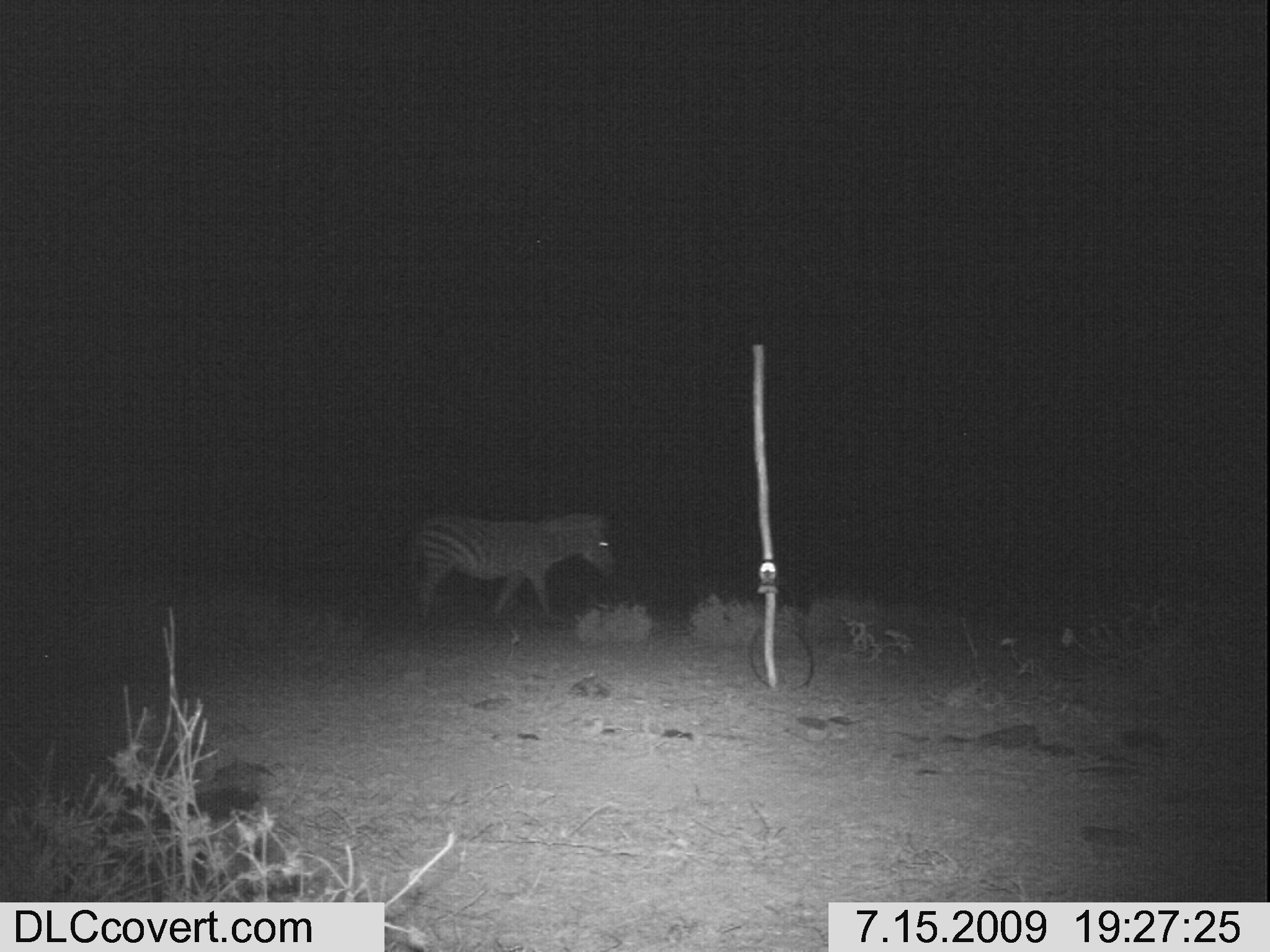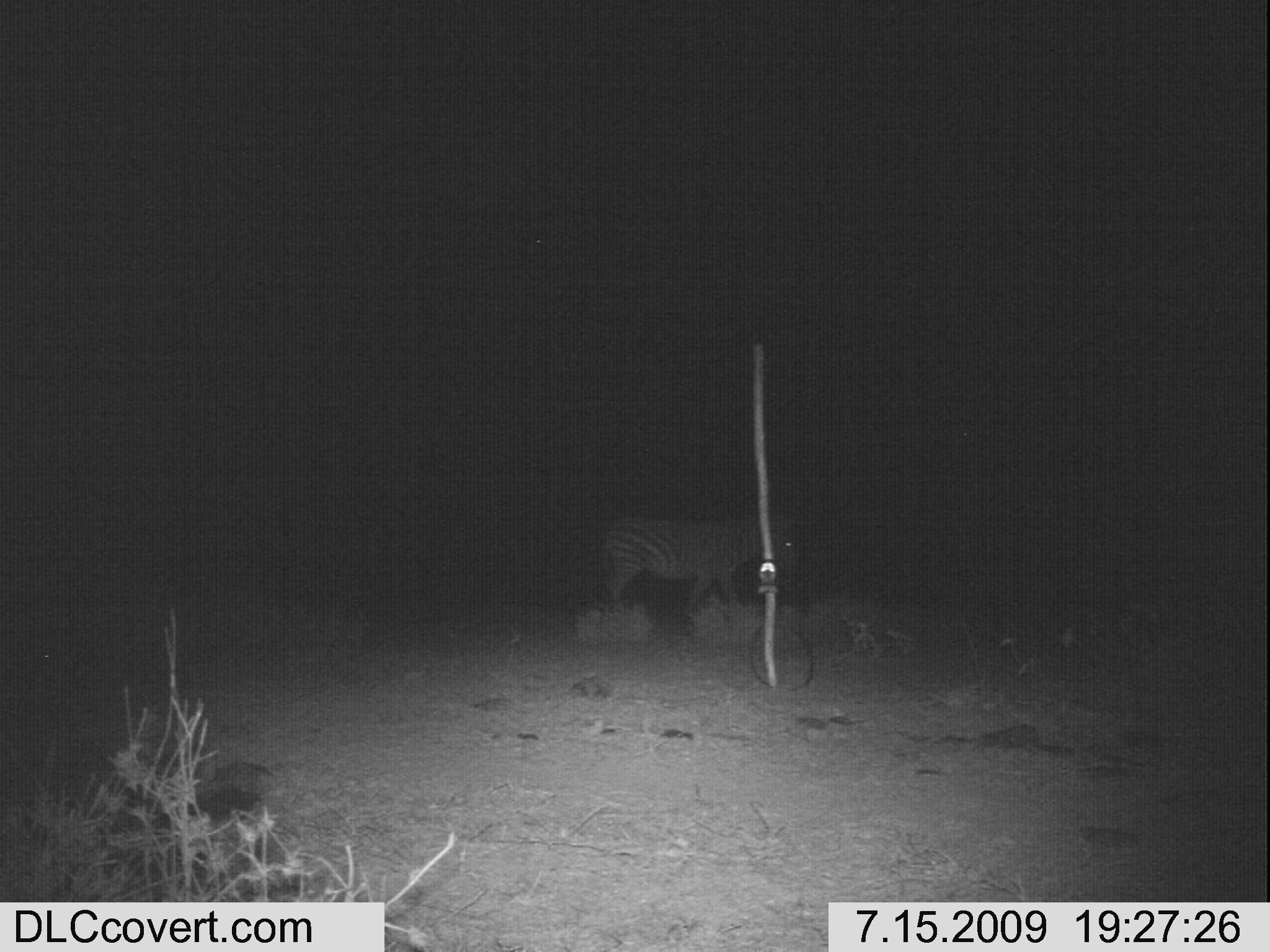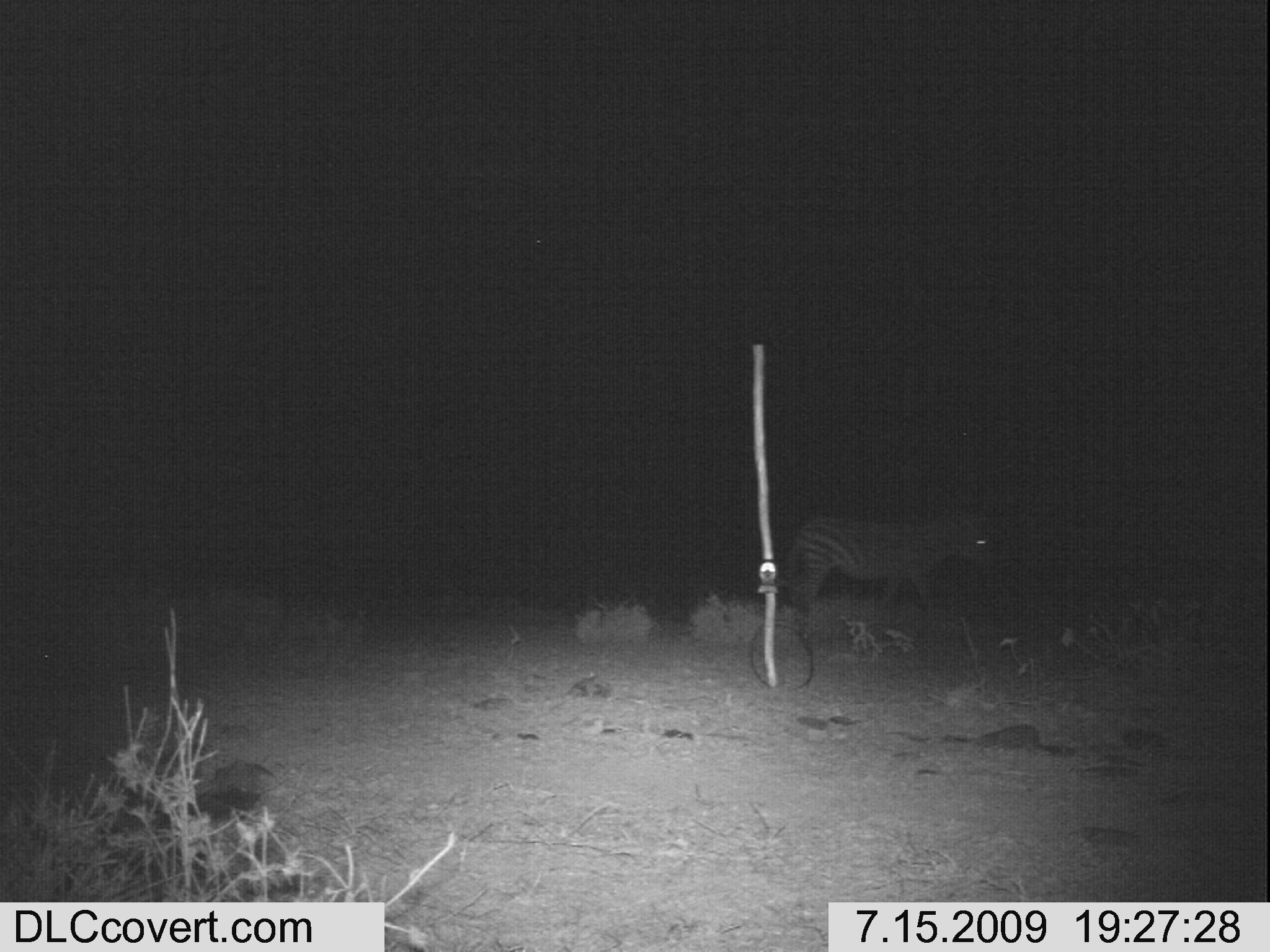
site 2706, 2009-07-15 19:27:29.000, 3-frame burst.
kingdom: Animalia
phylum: Chordata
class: Mammalia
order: Perissodactyla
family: Equidae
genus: Equus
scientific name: Equus quagga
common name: plains zebra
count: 1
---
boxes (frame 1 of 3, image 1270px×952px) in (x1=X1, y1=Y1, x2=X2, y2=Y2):
equus quagga: (x1=404, y1=512, x2=616, y2=625)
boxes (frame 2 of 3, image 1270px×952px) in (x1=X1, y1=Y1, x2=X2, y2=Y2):
equus quagga: (x1=604, y1=513, x2=794, y2=613)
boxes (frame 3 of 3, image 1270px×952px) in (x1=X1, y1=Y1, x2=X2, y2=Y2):
equus quagga: (x1=788, y1=514, x2=991, y2=610)